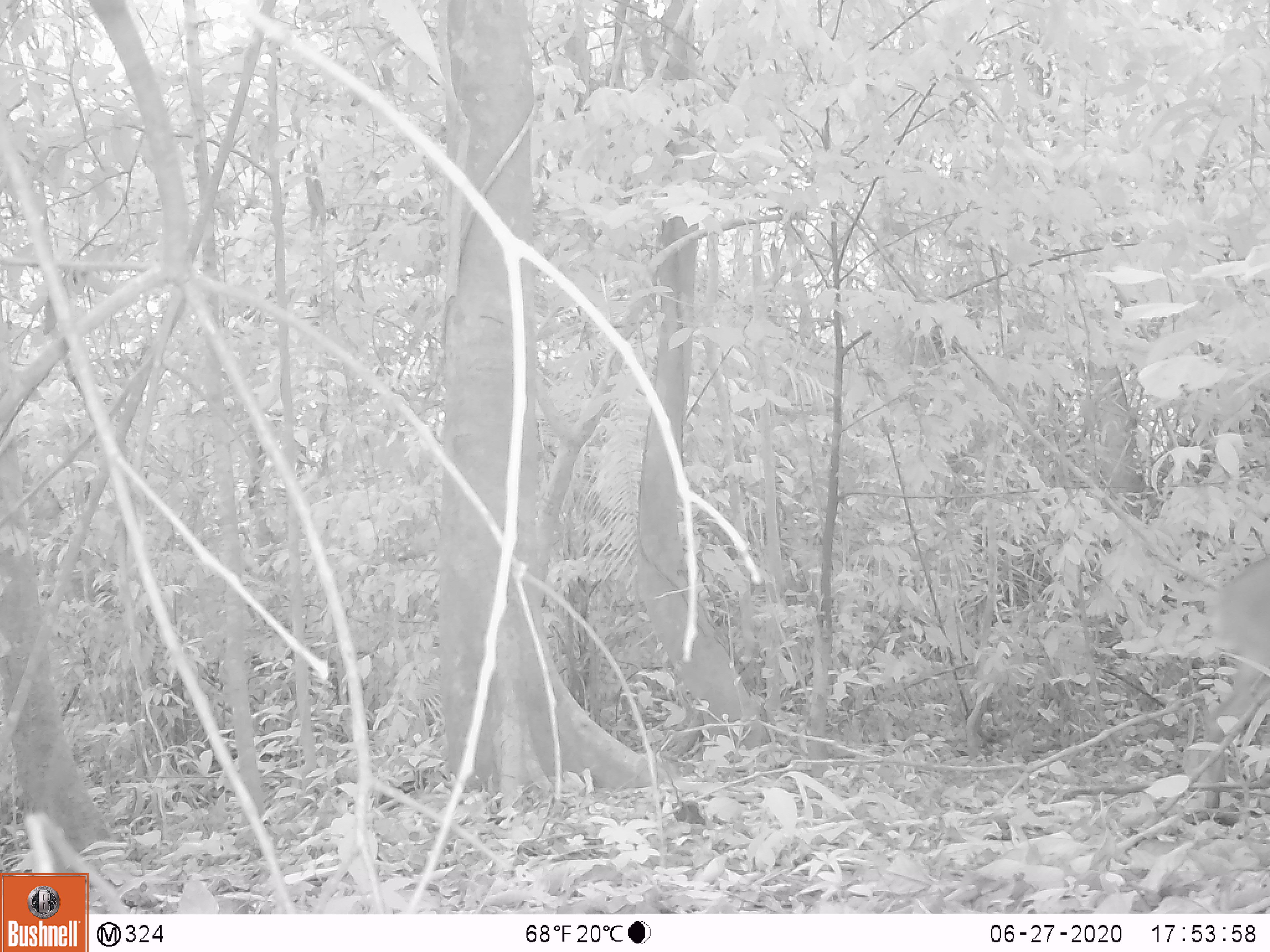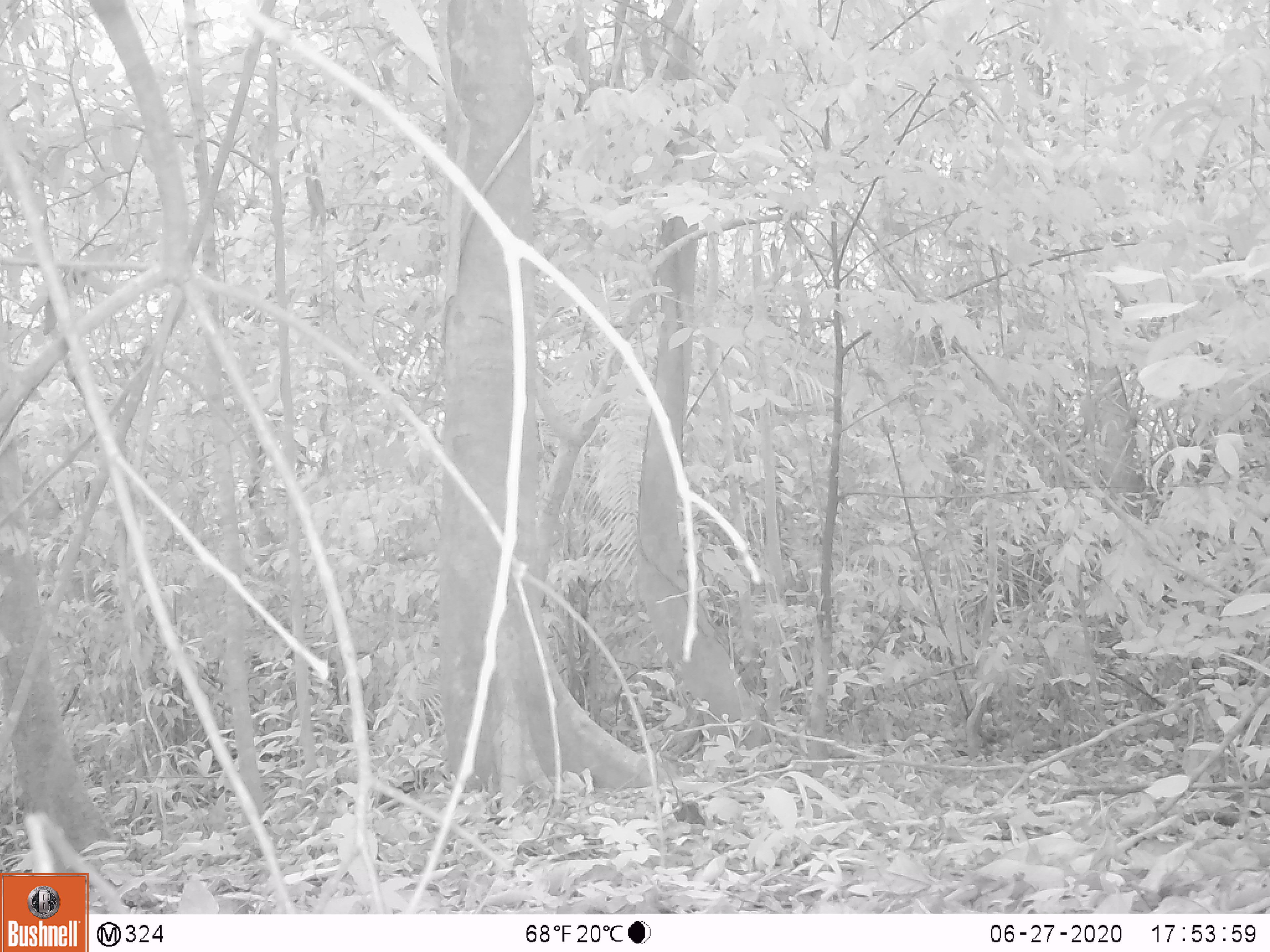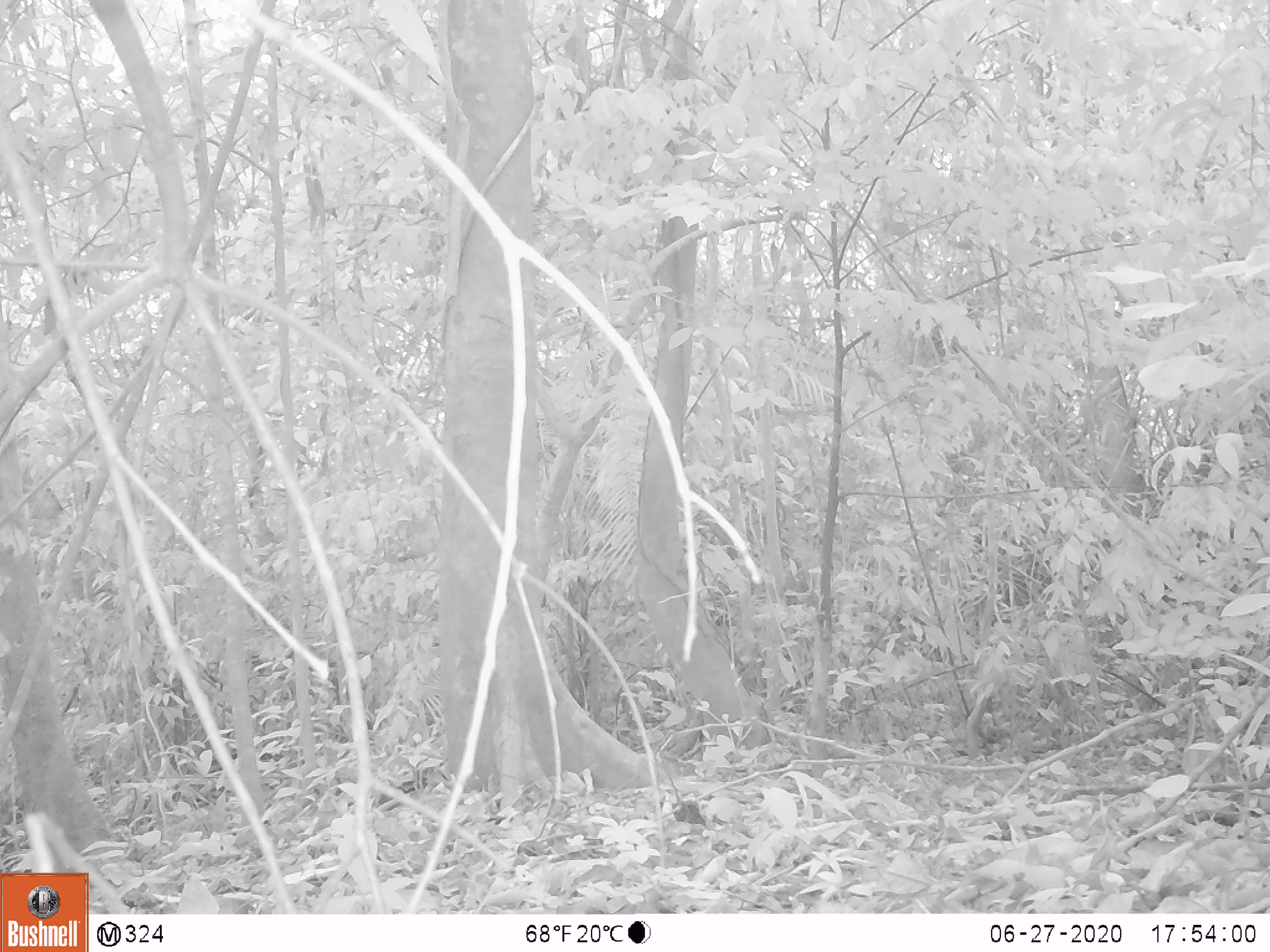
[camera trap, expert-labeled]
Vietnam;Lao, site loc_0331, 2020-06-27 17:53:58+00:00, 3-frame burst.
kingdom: Animalia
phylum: Chordata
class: Mammalia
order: Artiodactyla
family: Cervidae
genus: Muntiacus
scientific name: Muntiacus vuquangensis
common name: large-antlered muntjac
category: large antlered muntjac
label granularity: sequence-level